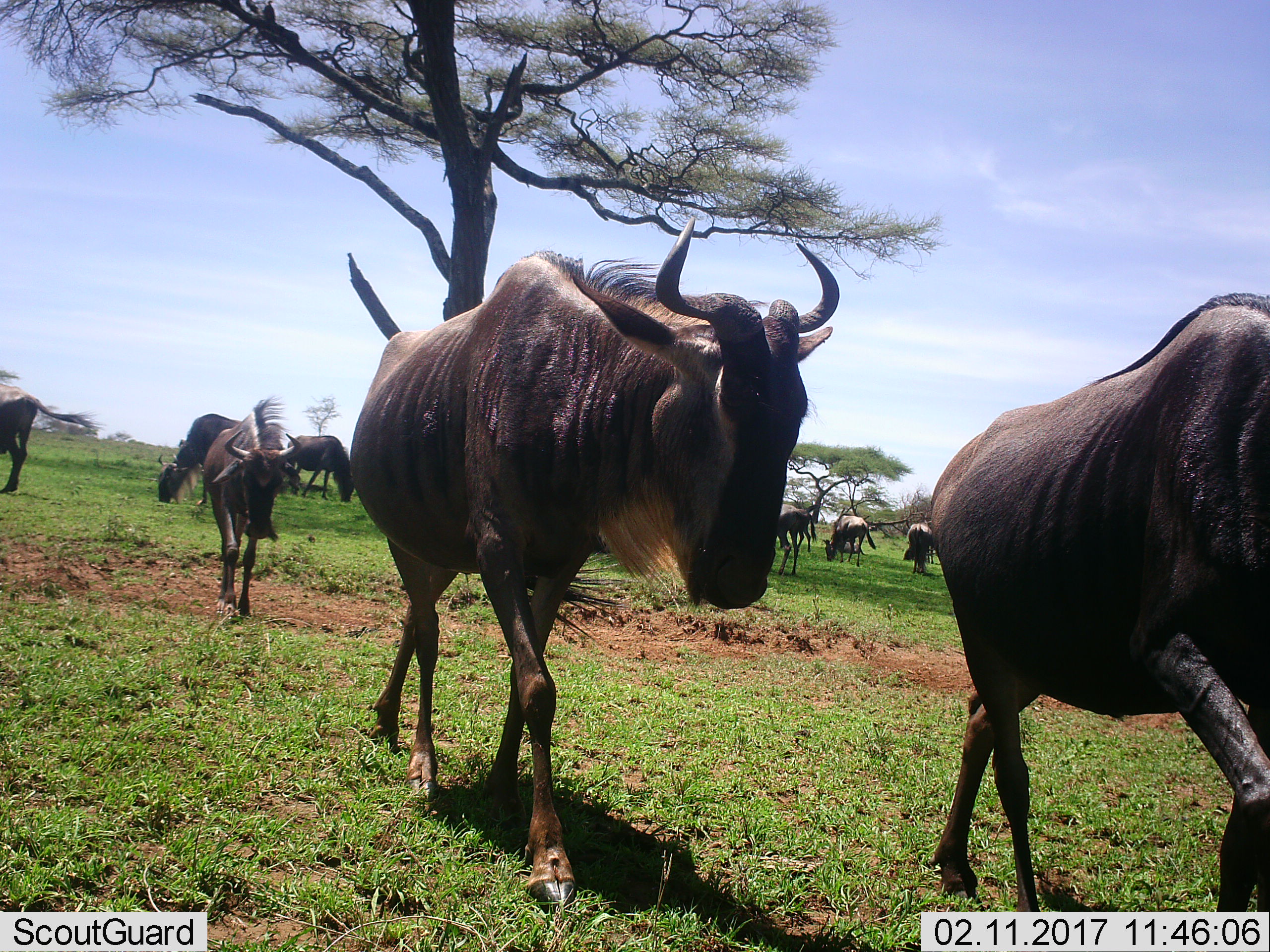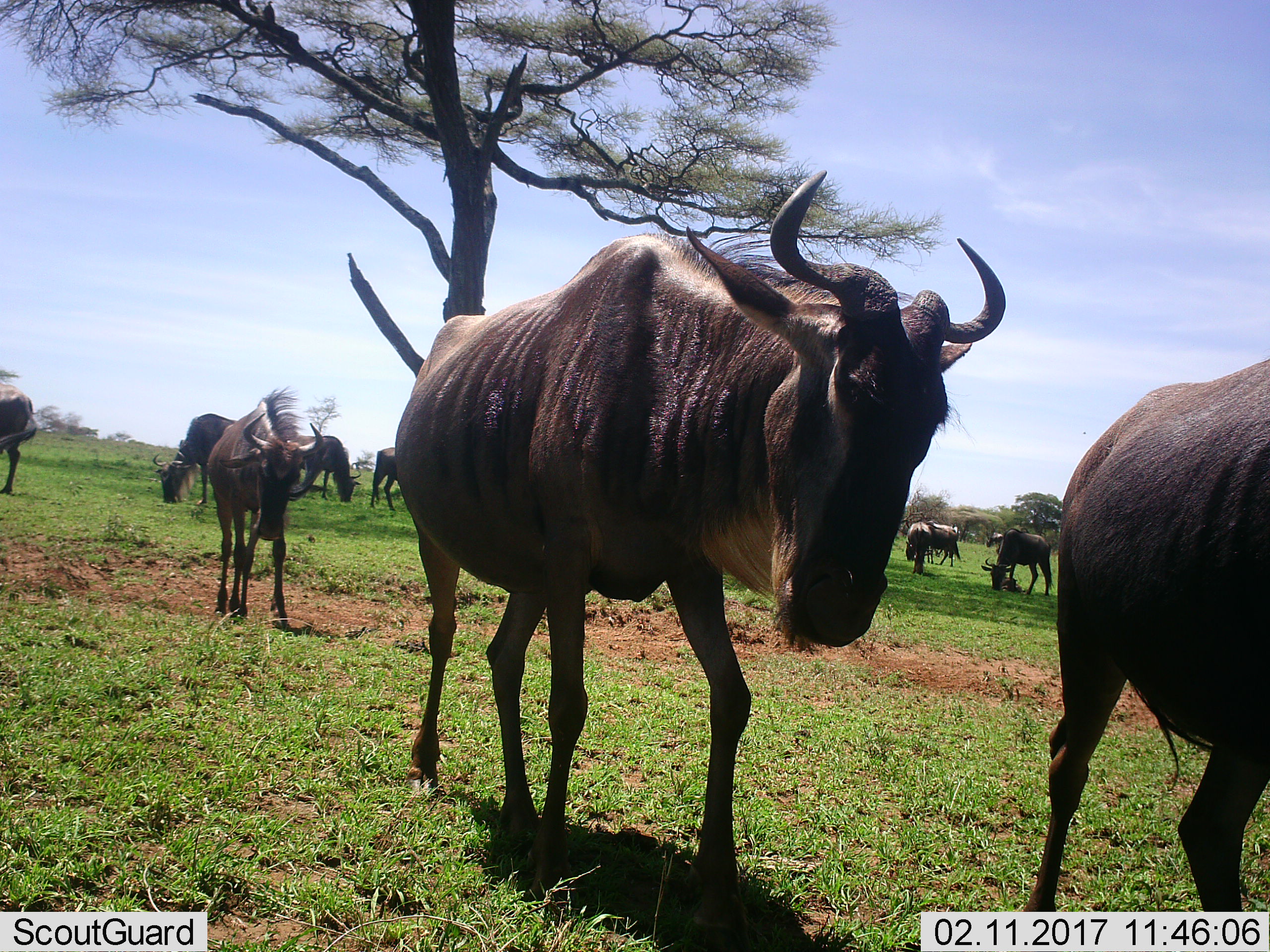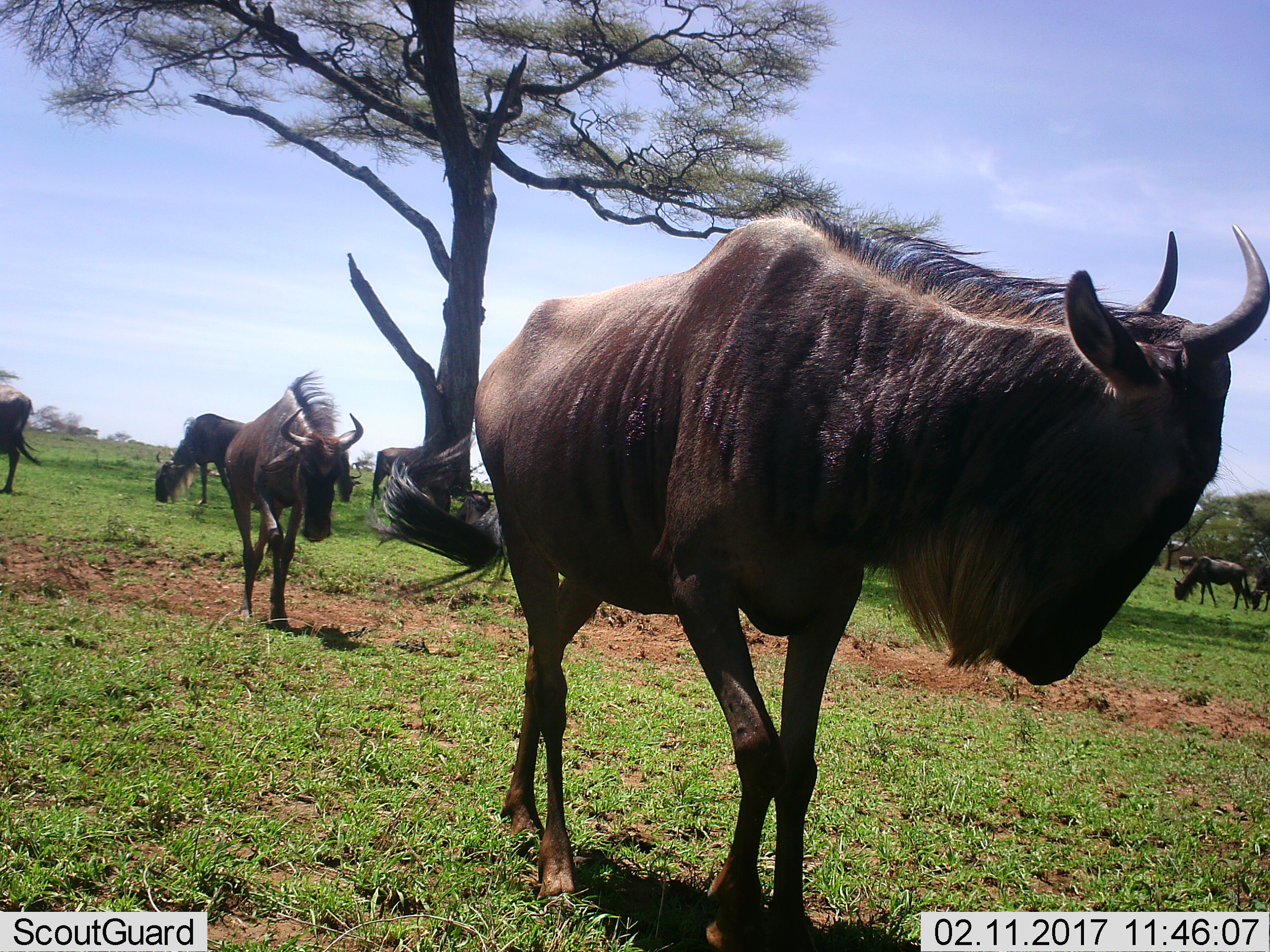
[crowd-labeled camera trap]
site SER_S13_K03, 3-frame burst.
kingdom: Animalia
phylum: Chordata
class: Mammalia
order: Artiodactyla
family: Bovidae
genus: Connochaetes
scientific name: Connochaetes taurinus taurinus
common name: blue wildebeest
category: wildebeestblue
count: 10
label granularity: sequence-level